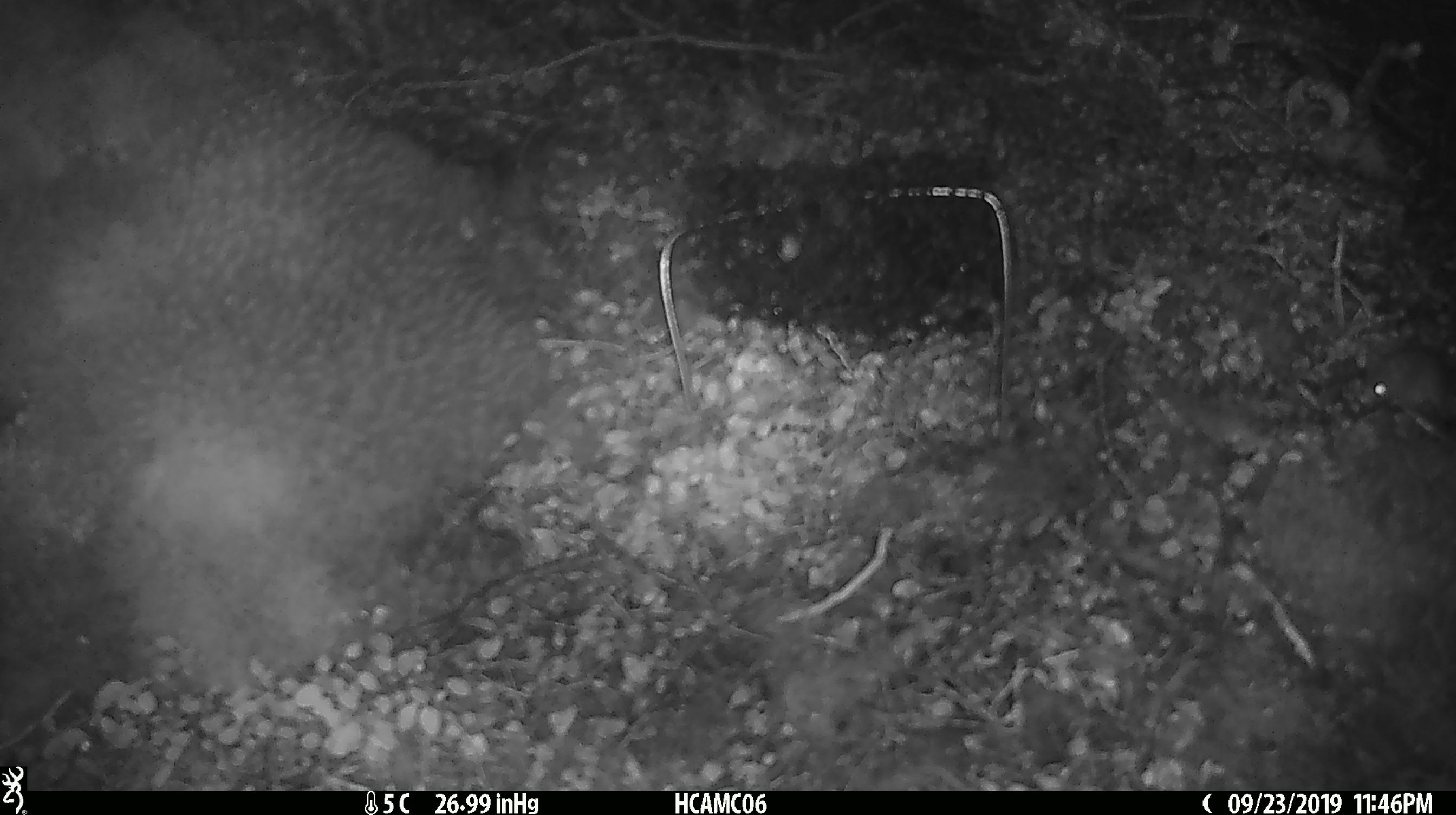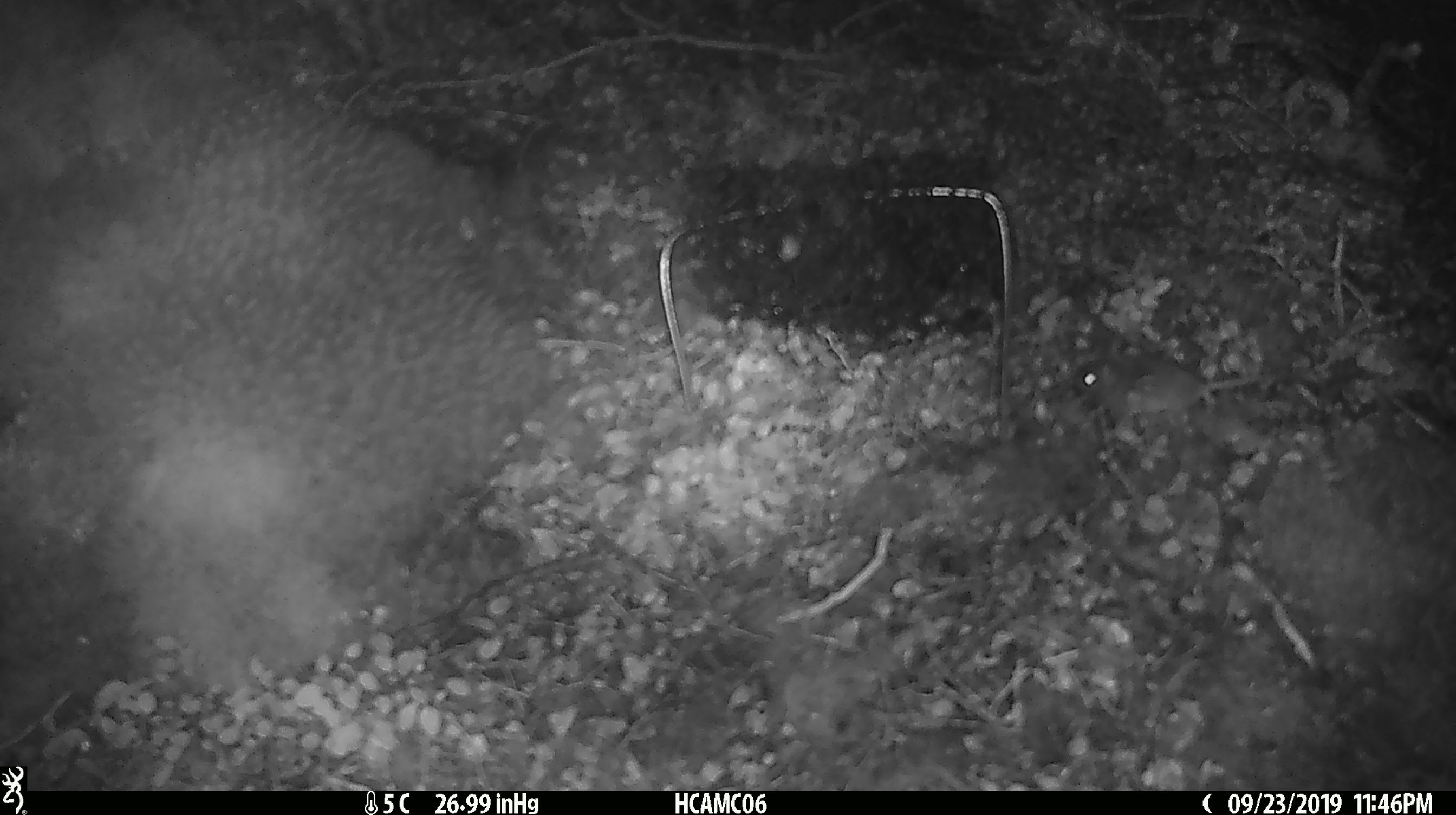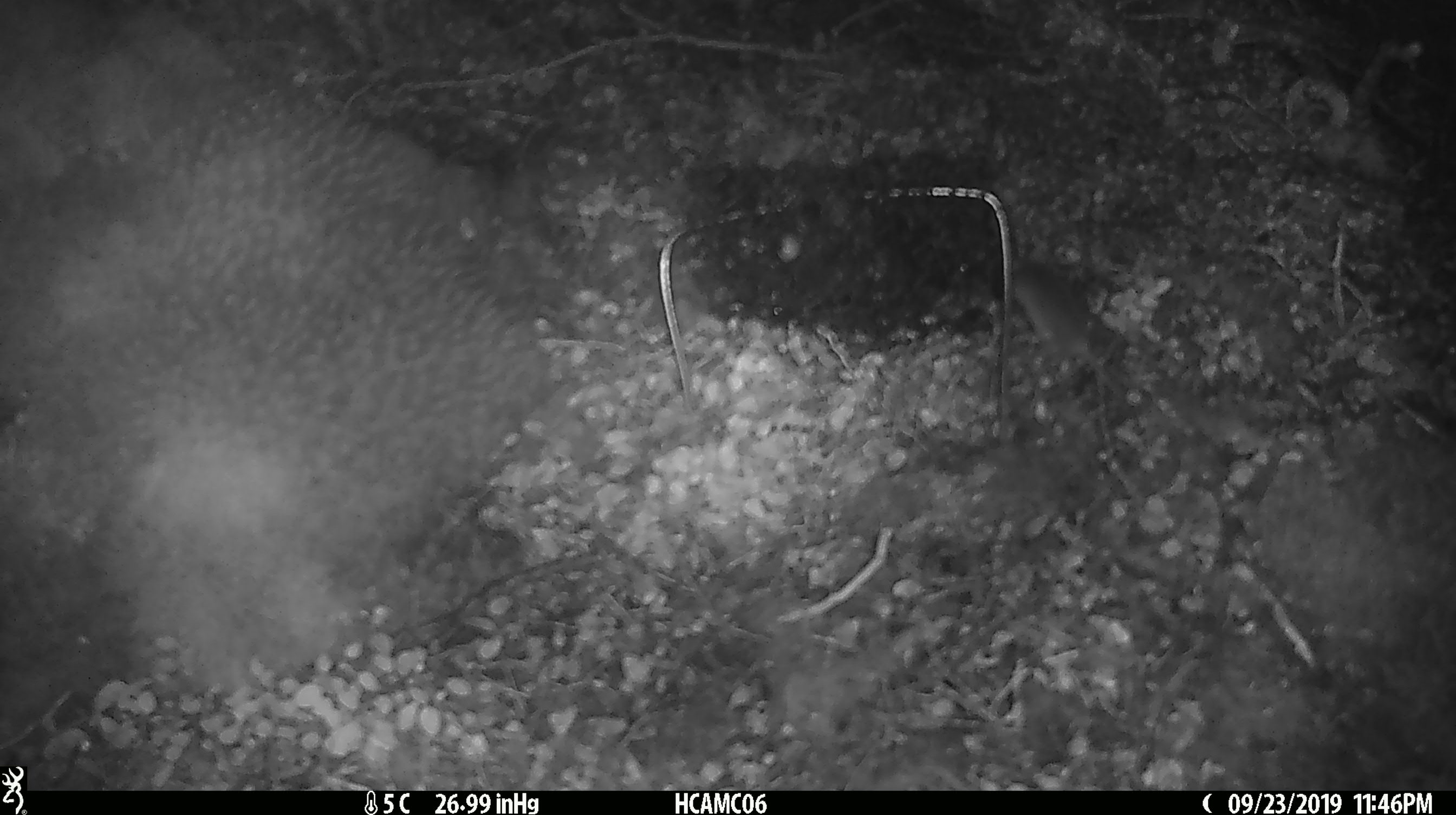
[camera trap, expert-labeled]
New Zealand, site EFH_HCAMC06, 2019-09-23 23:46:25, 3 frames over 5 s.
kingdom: Animalia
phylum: Chordata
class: Mammalia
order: Rodentia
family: Muridae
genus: Mus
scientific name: Mus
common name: mouse